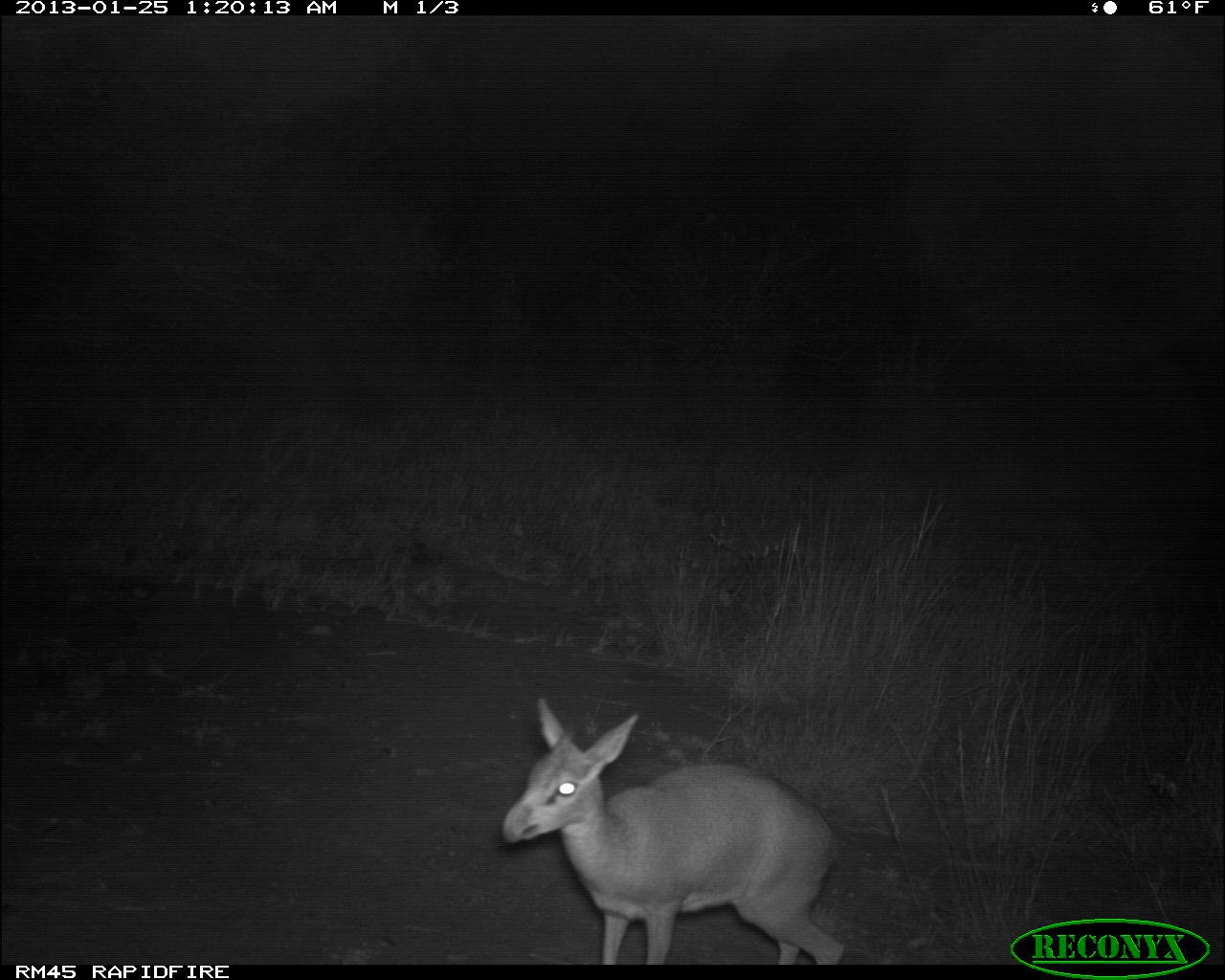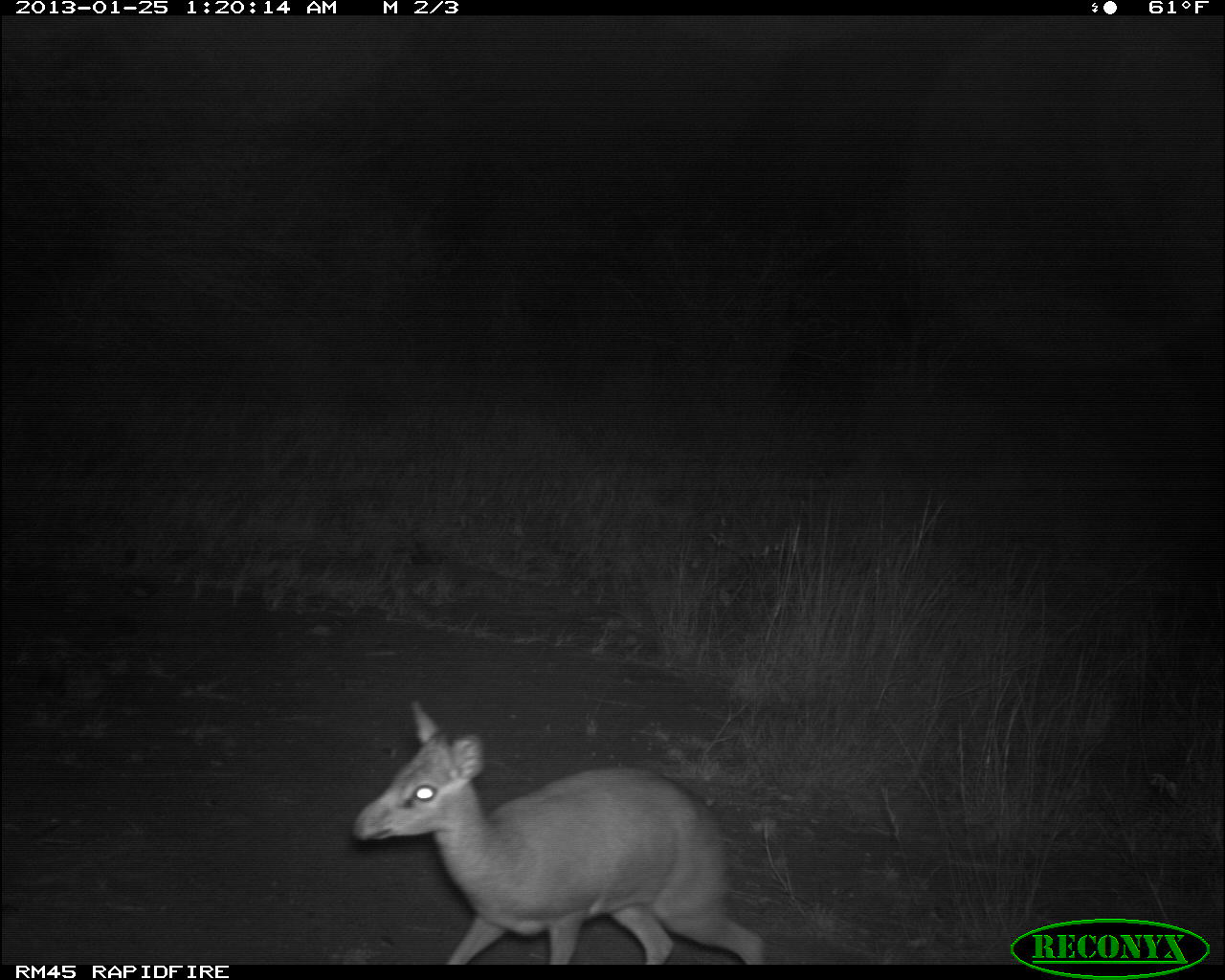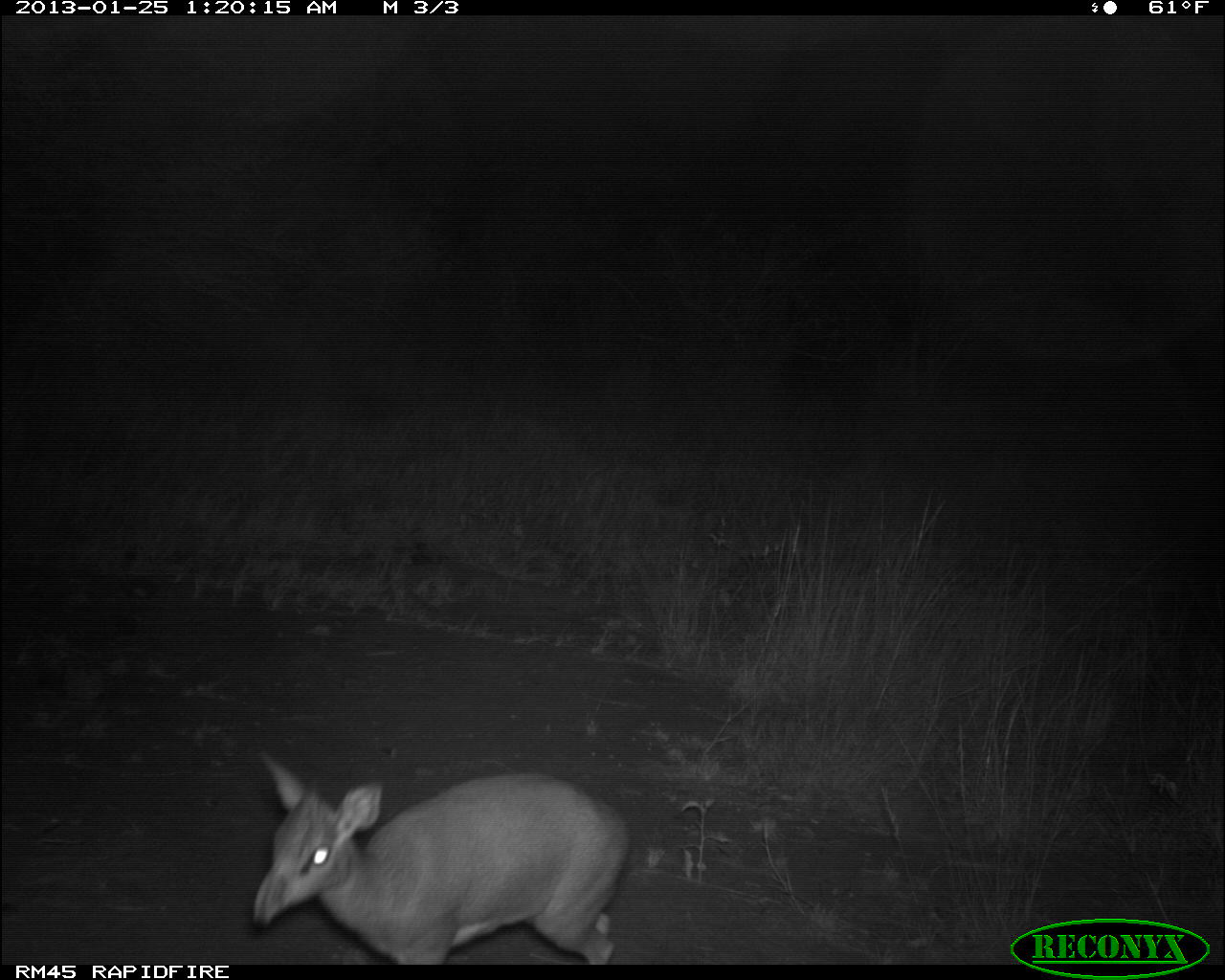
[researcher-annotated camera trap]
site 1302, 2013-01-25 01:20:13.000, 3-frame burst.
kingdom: Animalia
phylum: Chordata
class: Mammalia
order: Artiodactyla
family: Bovidae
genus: Madoqua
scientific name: Madoqua guentheri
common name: günther's dik-dik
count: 1